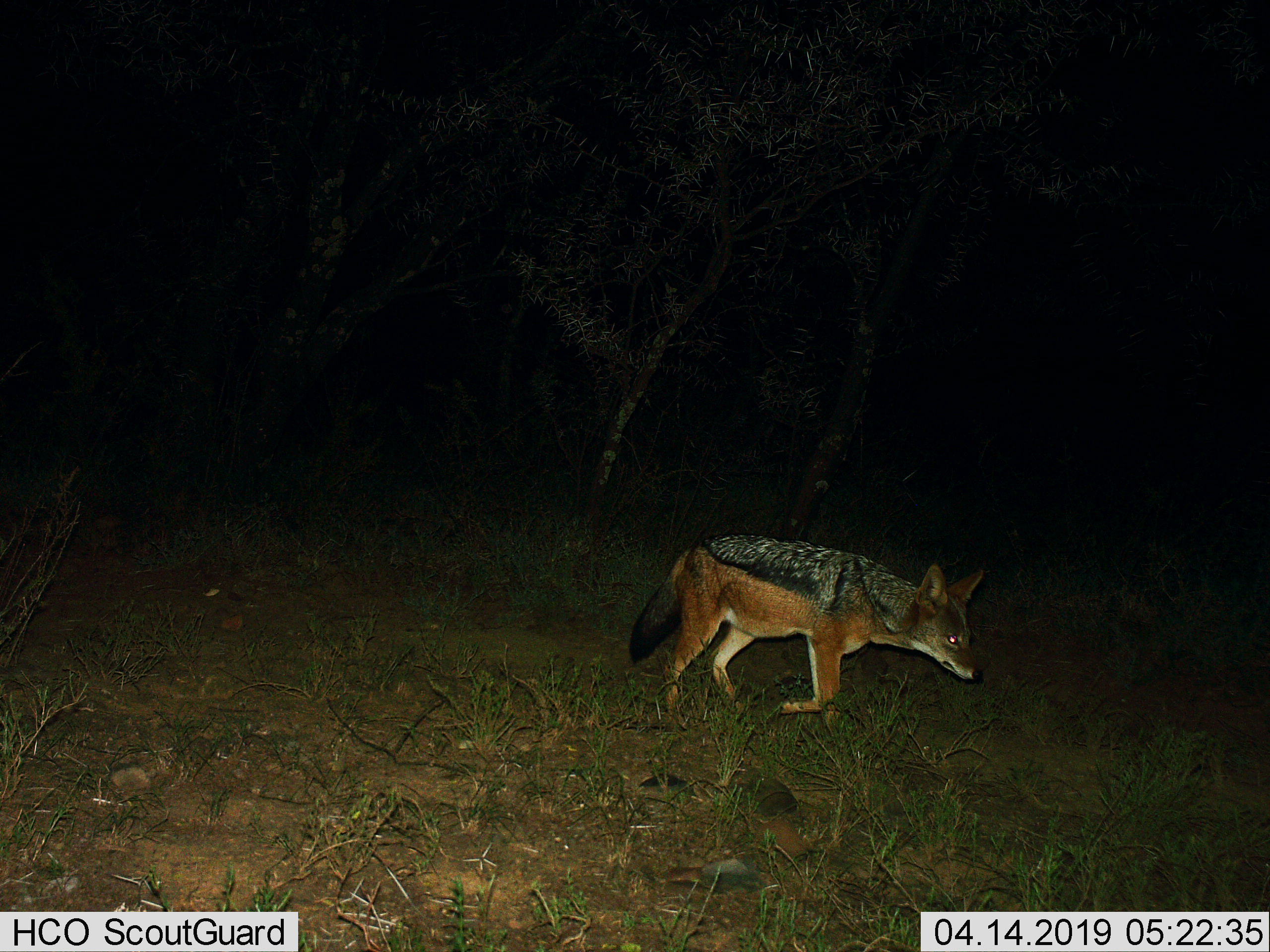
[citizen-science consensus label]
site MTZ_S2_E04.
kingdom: Animalia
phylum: Chordata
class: Mammalia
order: Carnivora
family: Canidae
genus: Lupulella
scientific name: Lupulella mesomelas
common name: black-backed jackal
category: jackalblackbacked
Jackalblackbacked (black-backed jackal) (Lupulella mesomelas), count 1. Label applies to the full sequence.